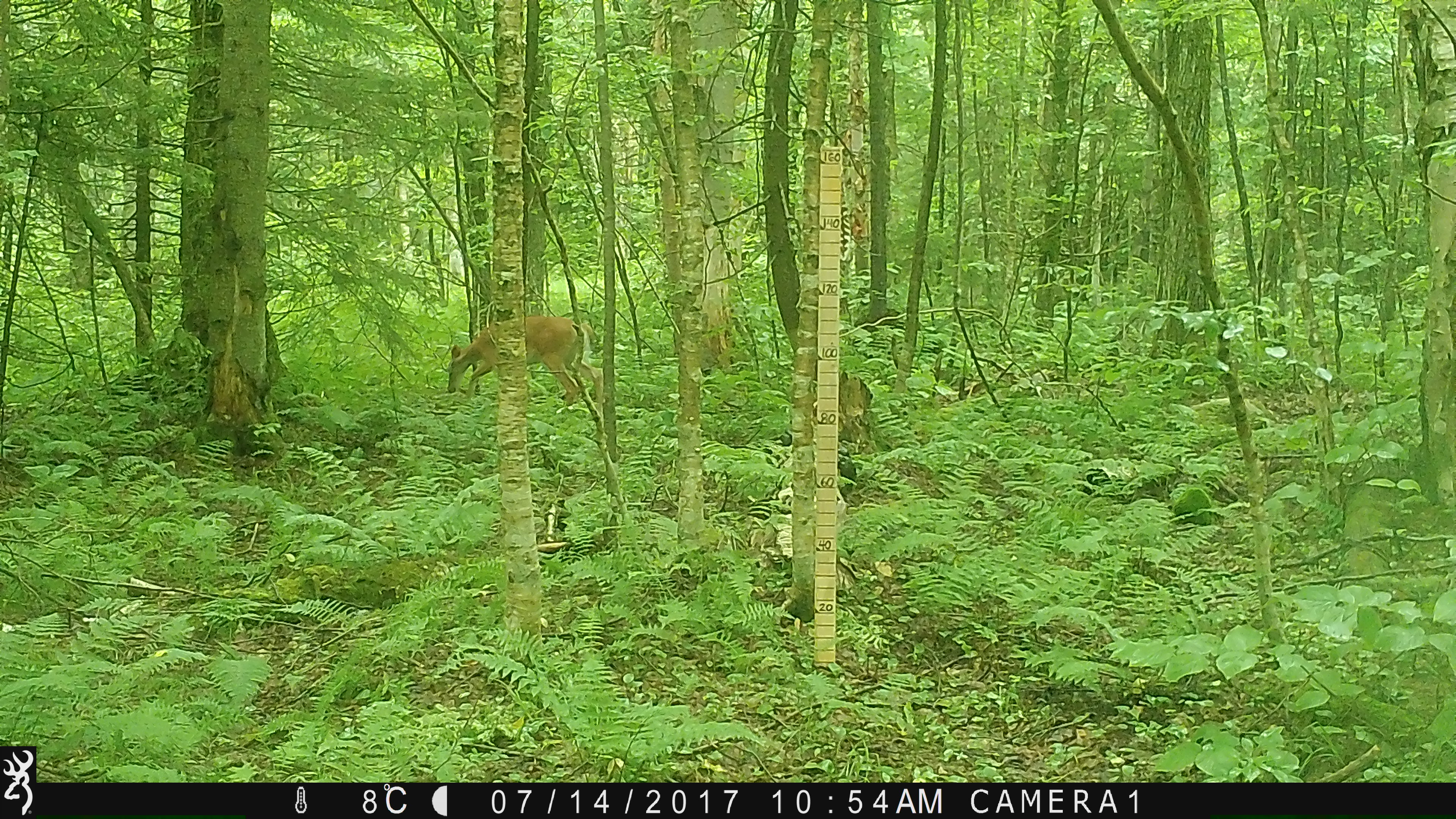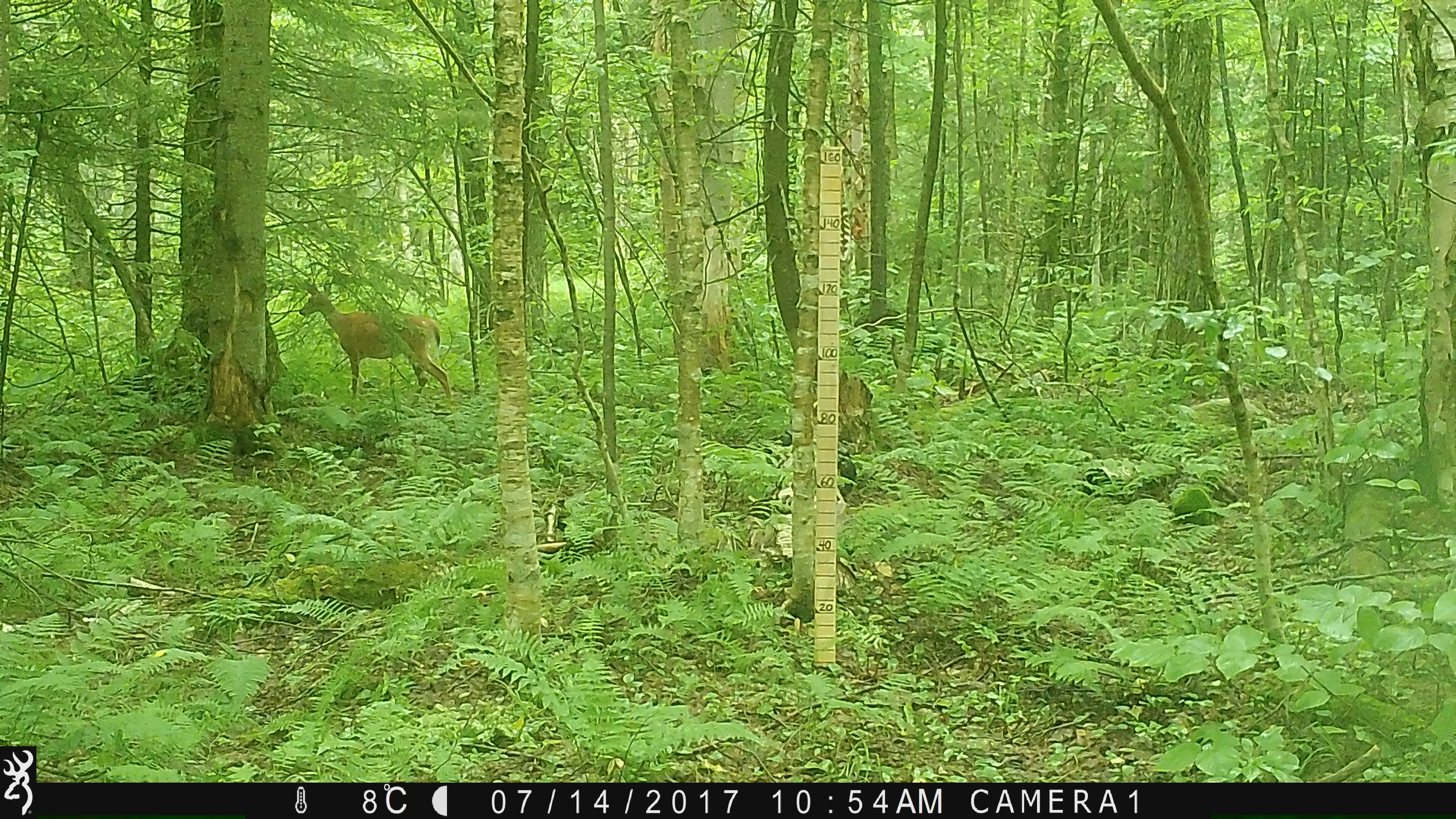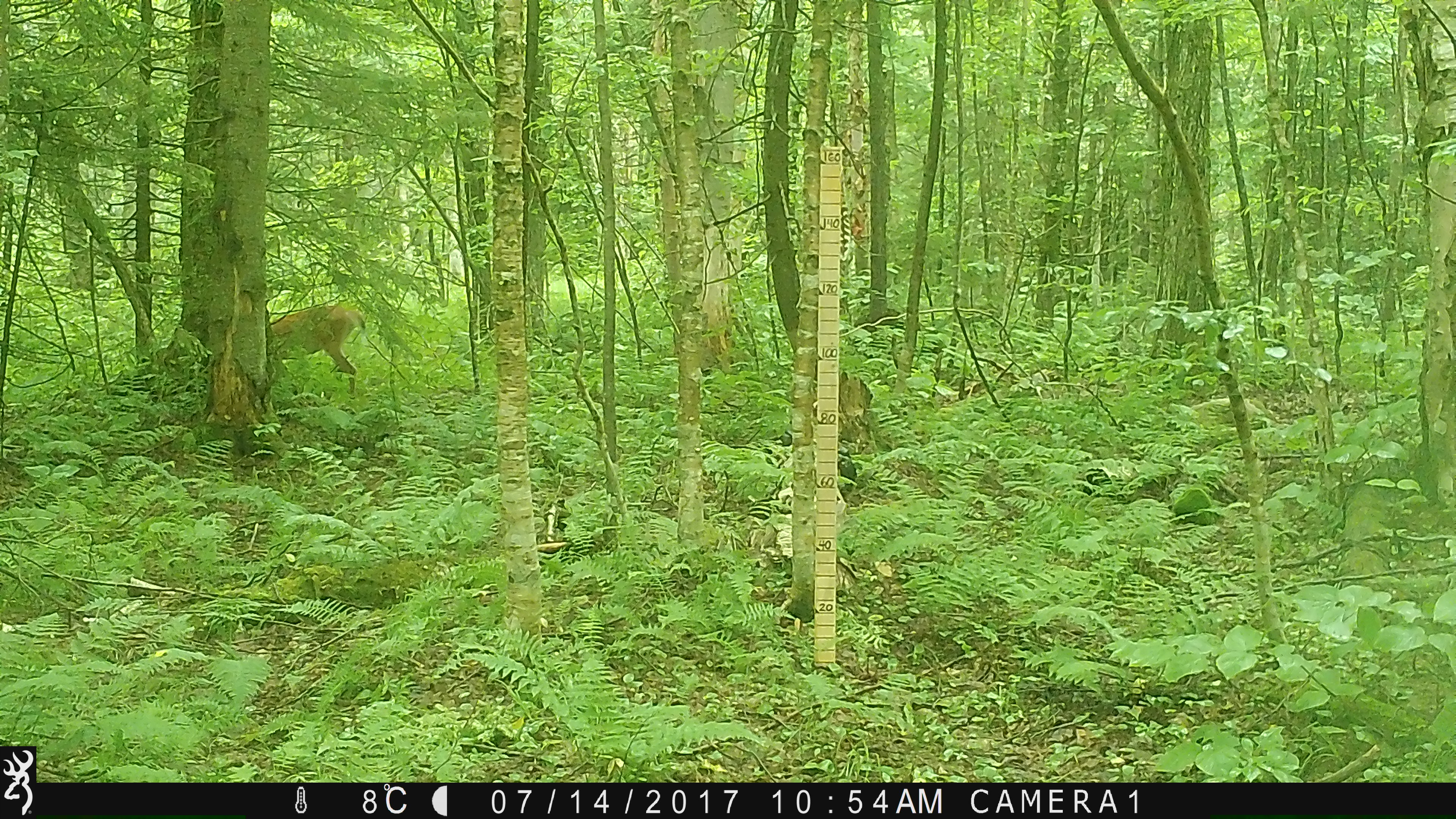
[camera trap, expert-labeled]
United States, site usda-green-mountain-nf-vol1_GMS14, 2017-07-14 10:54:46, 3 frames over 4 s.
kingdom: Animalia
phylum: Chordata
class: Mammalia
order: Artiodactyla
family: Cervidae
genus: Odocoileus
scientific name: Odocoileus virginianus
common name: white-tailed deer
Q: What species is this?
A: White-tailed deer (Odocoileus virginianus).